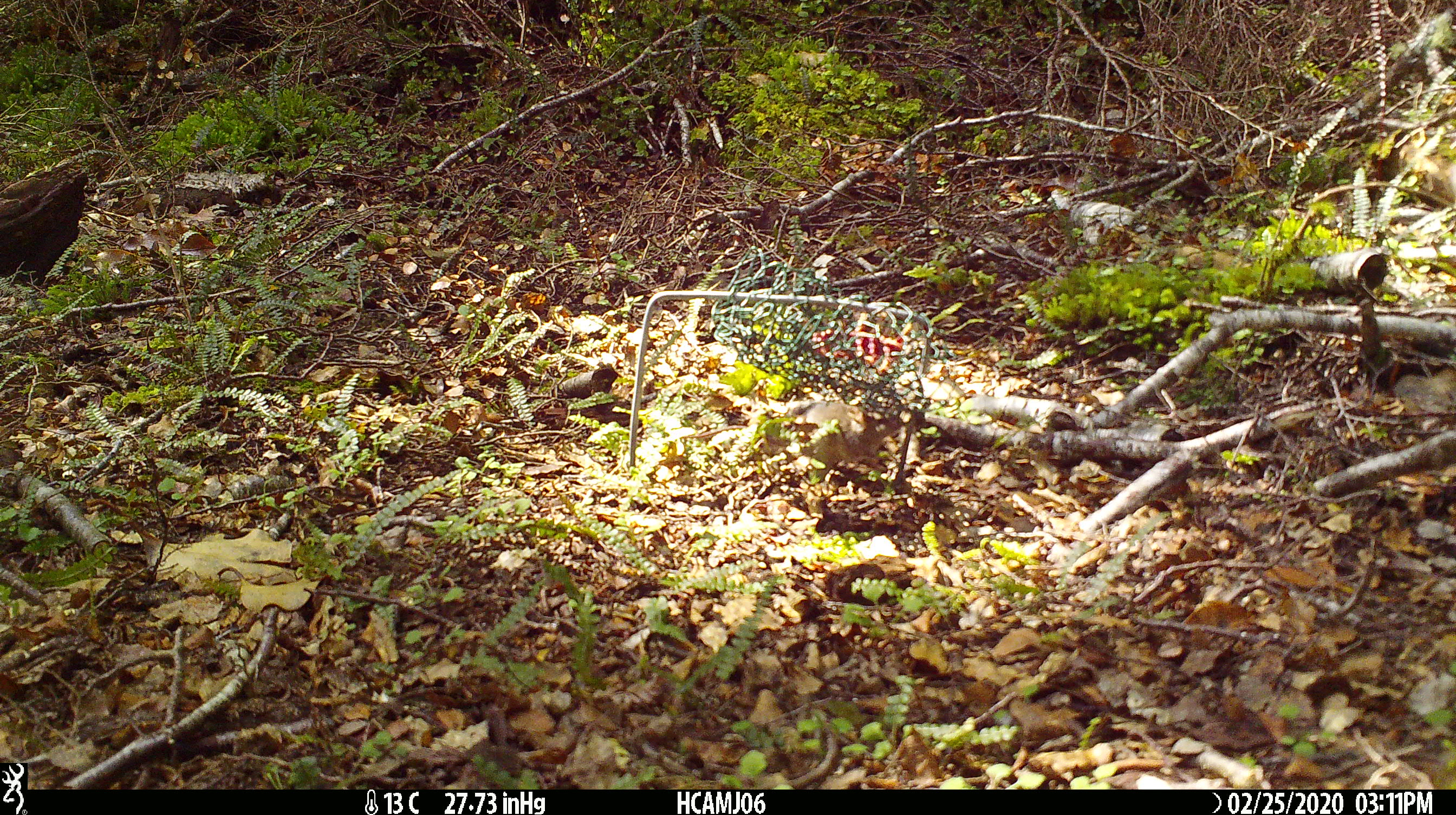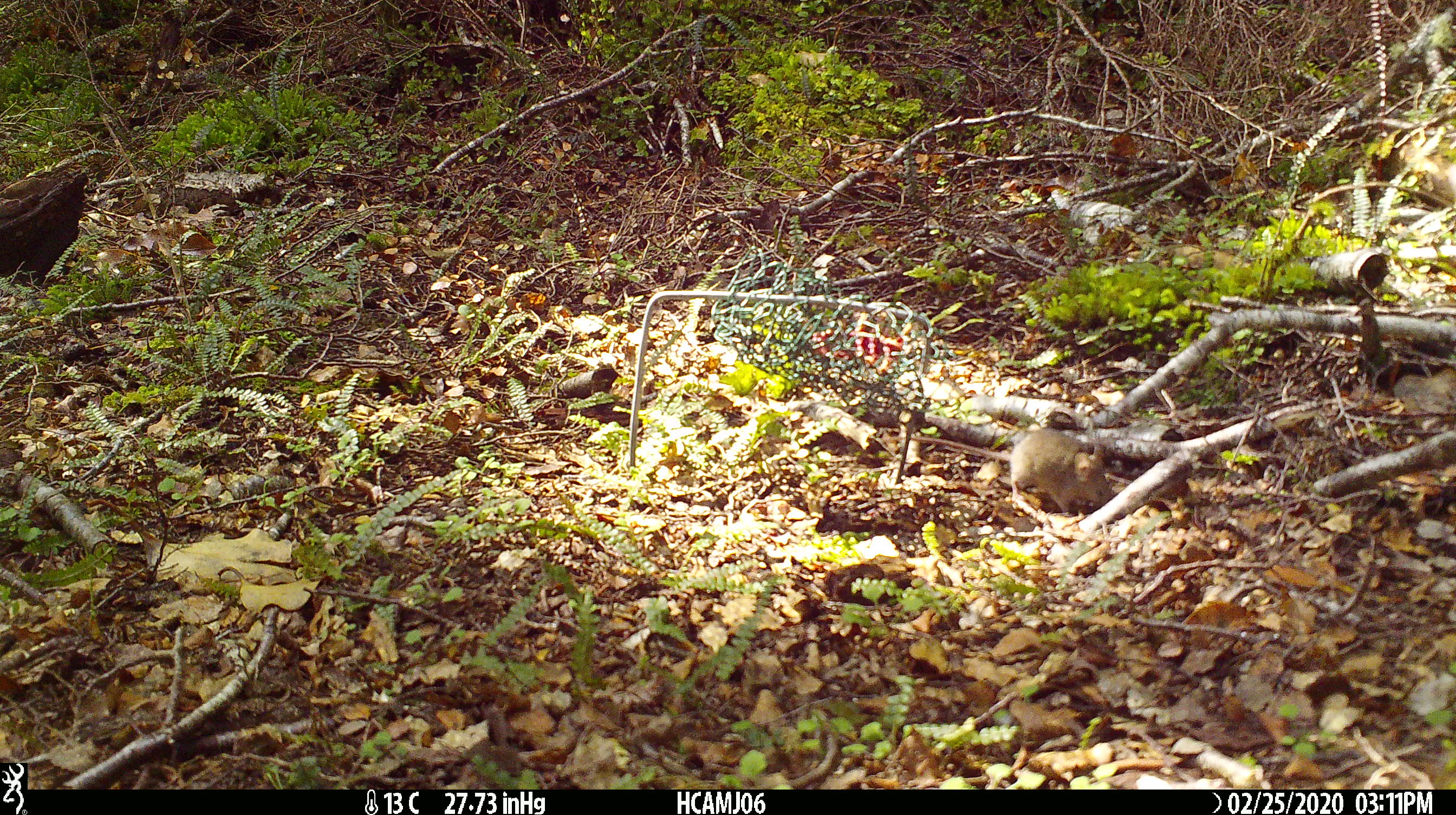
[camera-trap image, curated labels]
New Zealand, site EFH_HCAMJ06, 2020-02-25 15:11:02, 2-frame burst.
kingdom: Animalia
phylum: Chordata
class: Mammalia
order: Rodentia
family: Muridae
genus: Mus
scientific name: Mus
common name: mouse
Mouse (Mus).